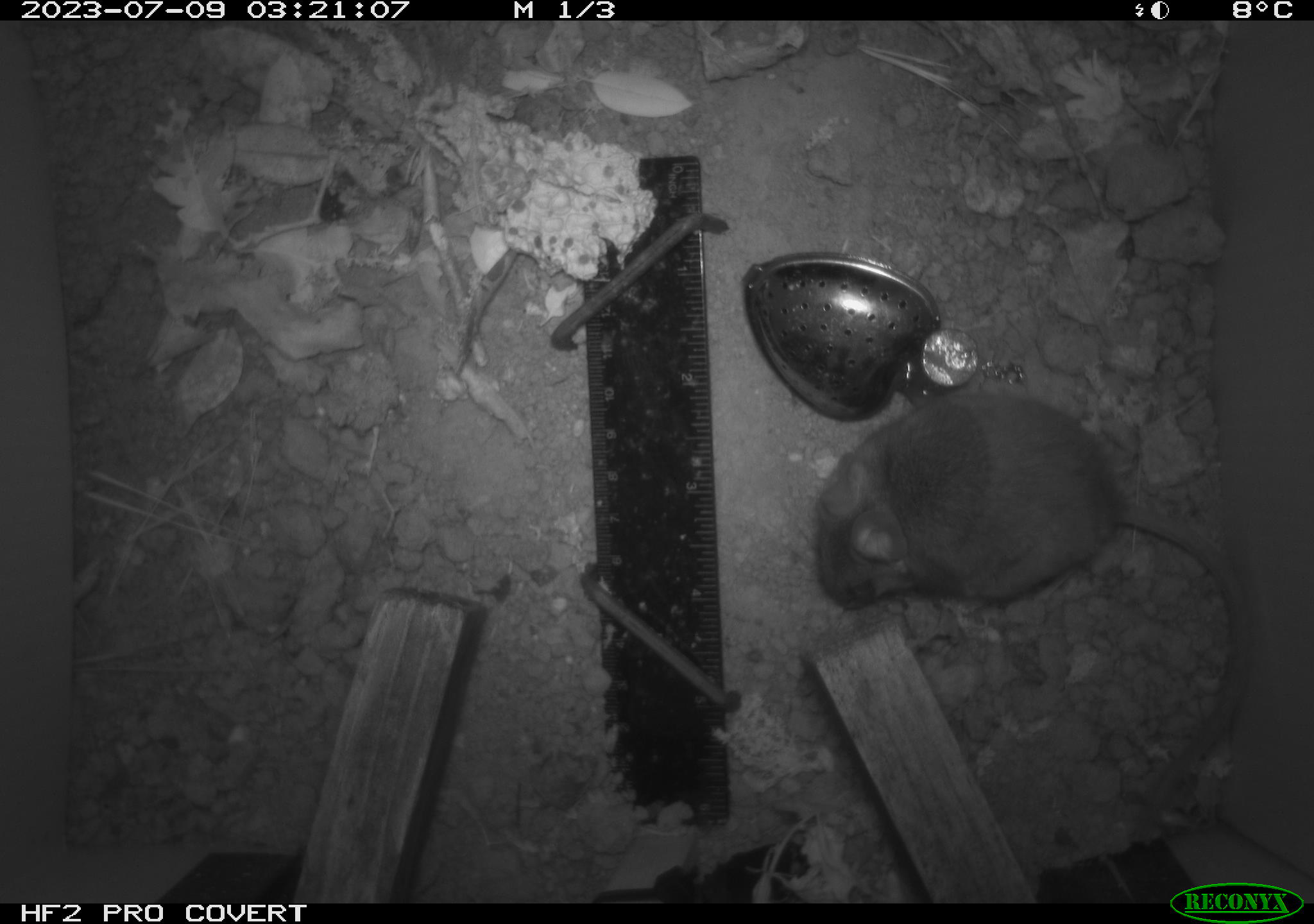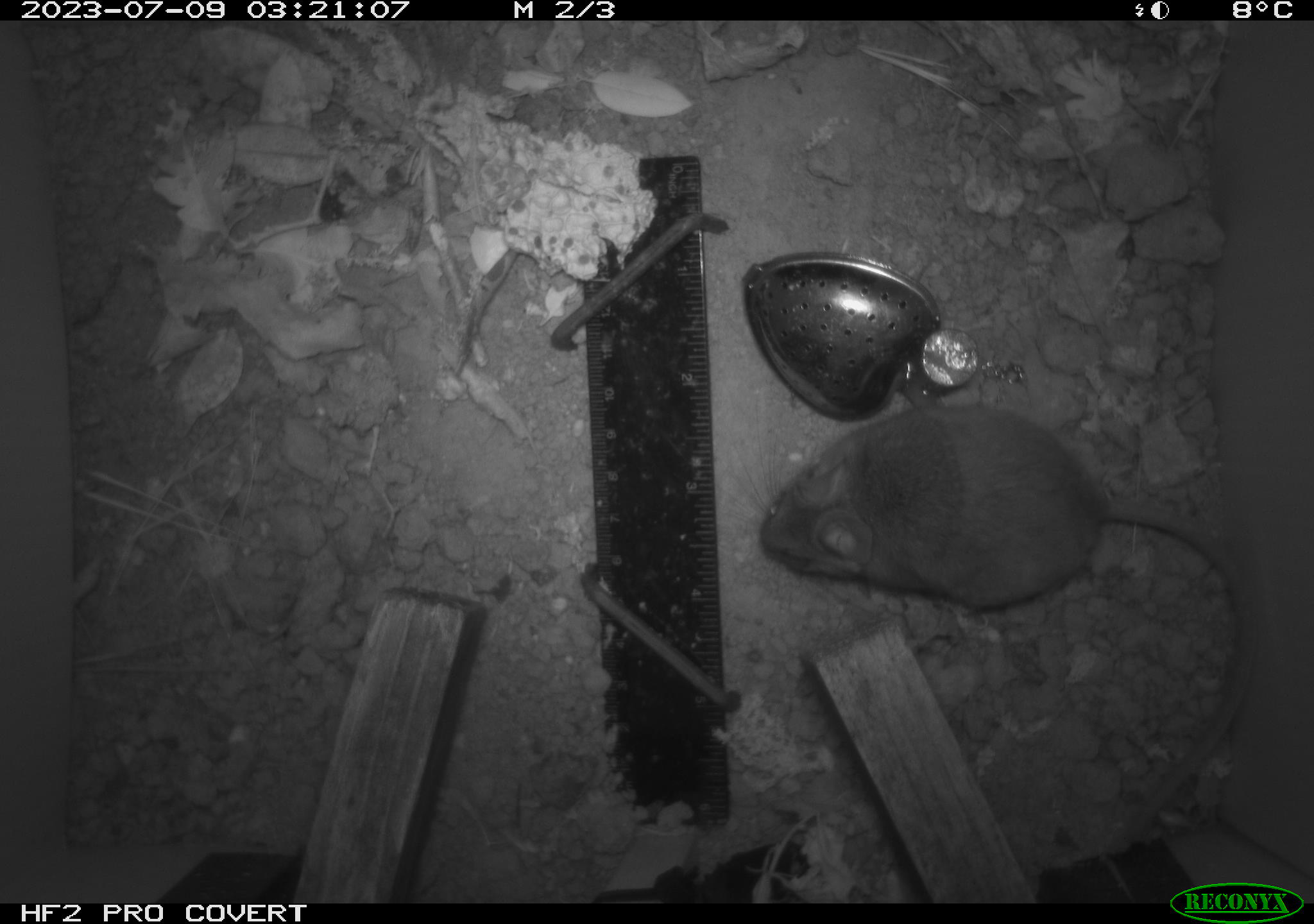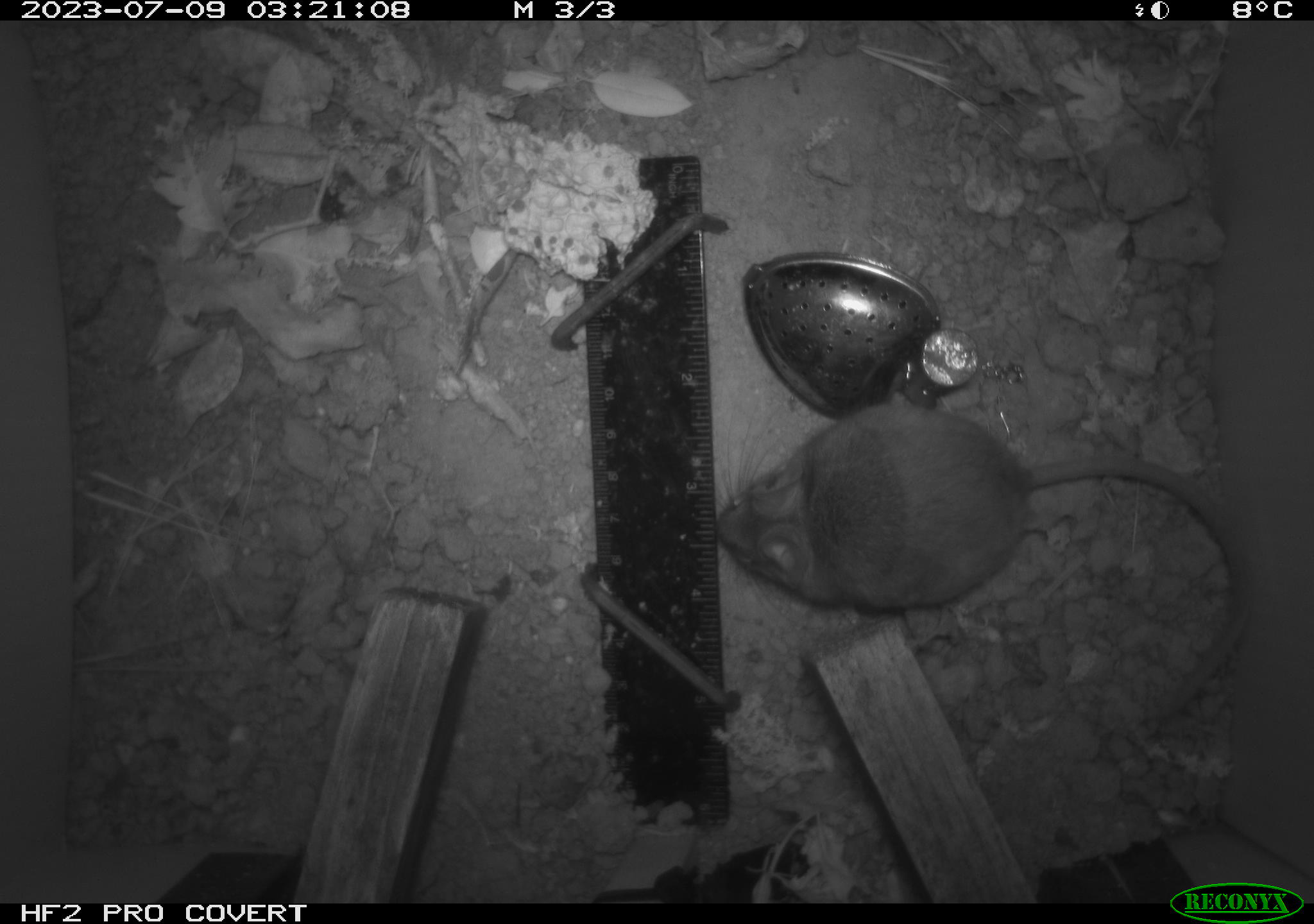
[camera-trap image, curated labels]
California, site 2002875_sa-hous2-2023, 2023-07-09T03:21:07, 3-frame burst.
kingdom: Animalia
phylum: Chordata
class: Mammalia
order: Rodentia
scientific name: Rodentia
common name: mouse species